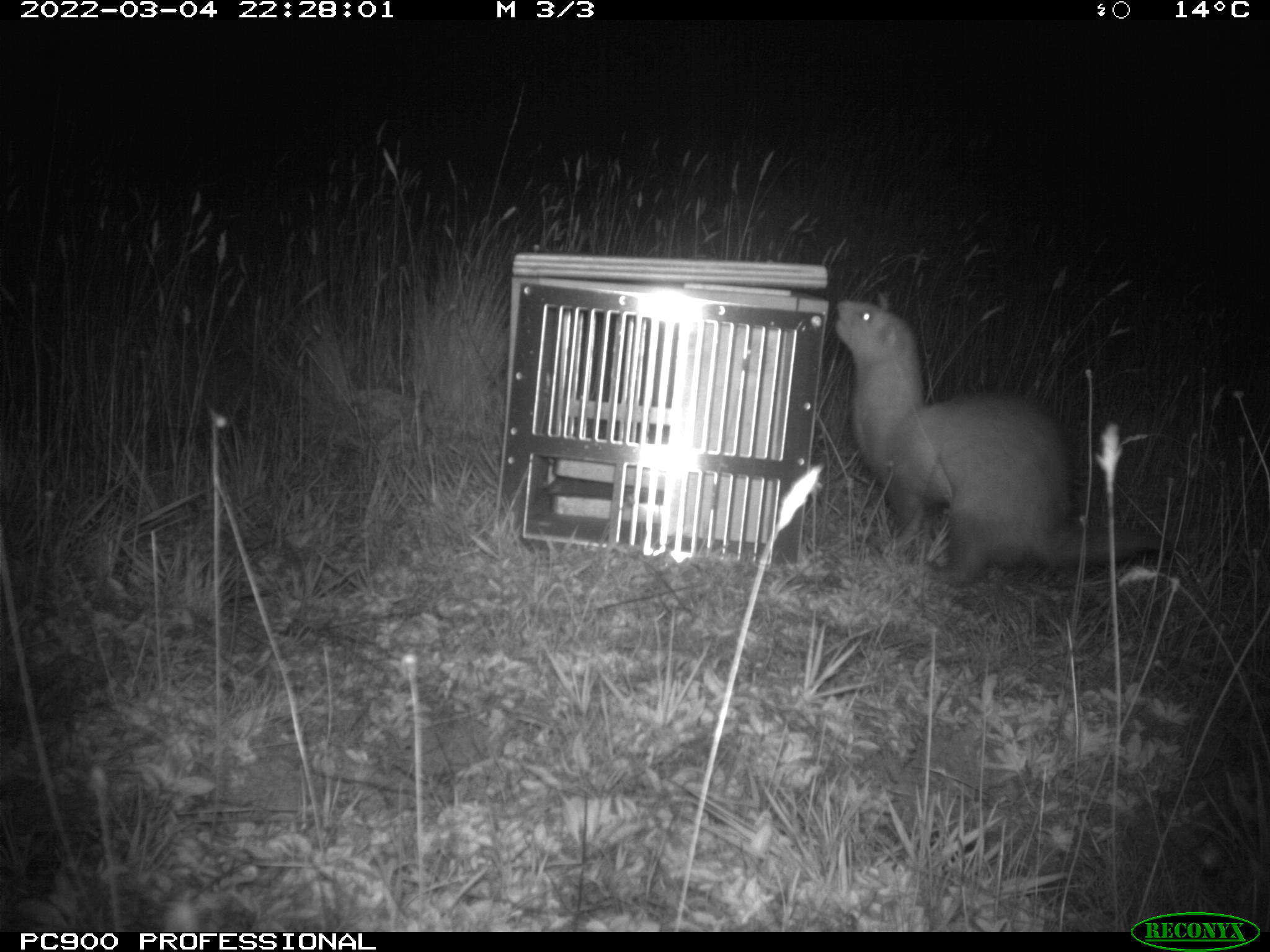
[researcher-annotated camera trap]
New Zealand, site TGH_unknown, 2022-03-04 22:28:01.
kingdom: Animalia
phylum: Chordata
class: Mammalia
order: Carnivora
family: Mustelidae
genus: Mustela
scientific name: Mustela furo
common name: ferret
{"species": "ferret (Mustela furo)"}